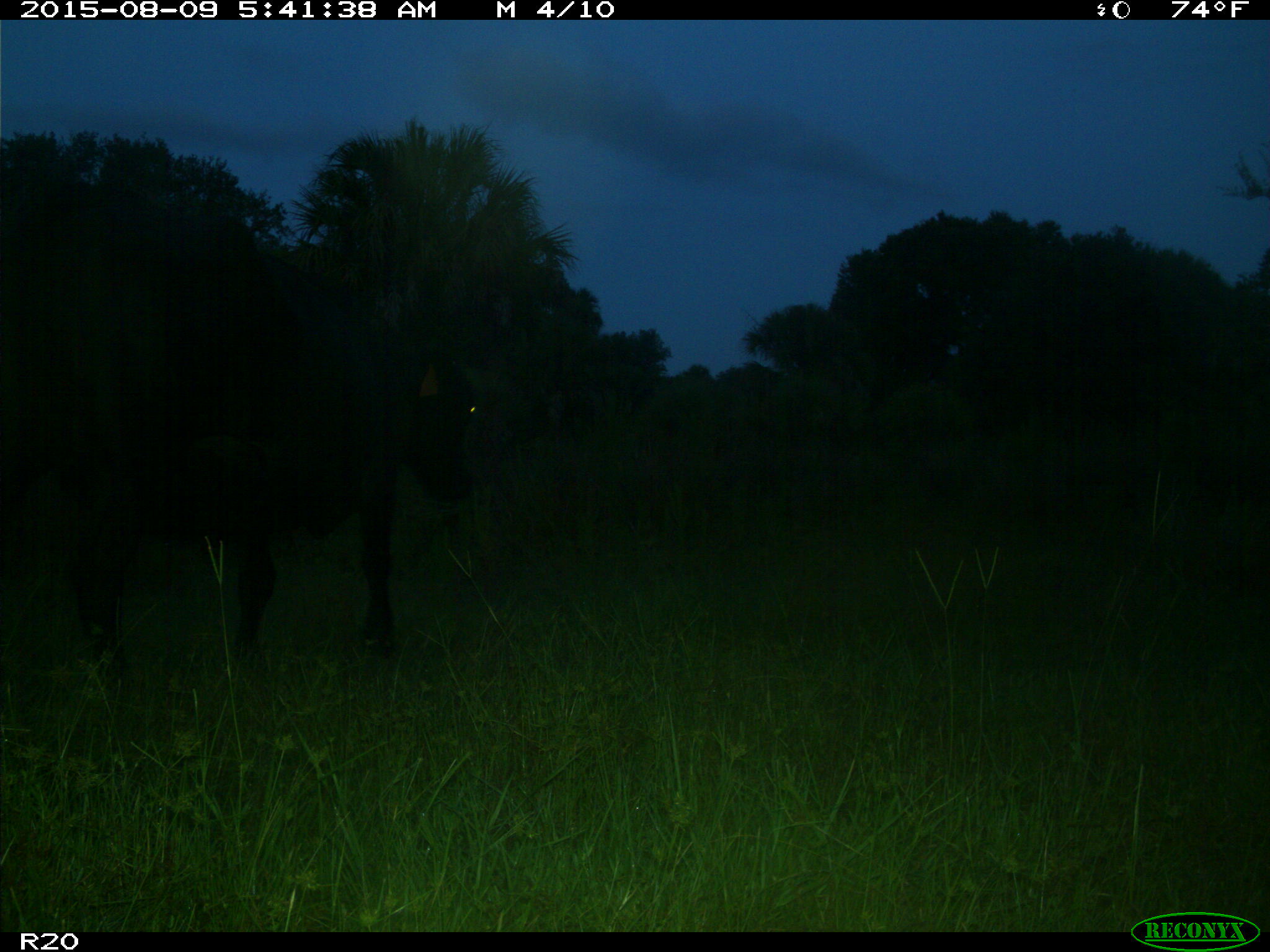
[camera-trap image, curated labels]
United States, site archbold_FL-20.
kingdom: Animalia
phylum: Chordata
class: Mammalia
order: Artiodactyla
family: Bovidae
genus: Bos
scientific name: Bos taurus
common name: domestic cow